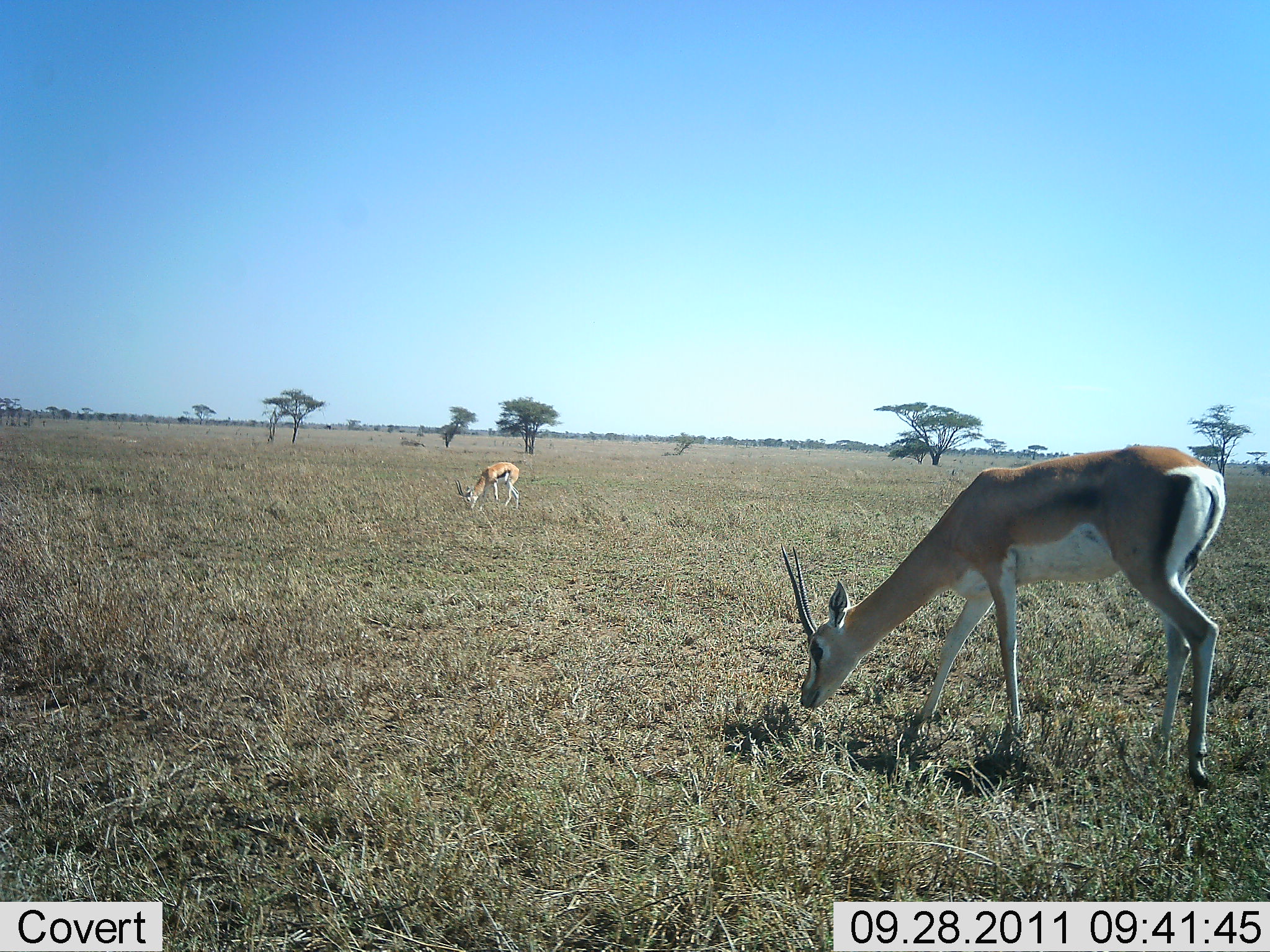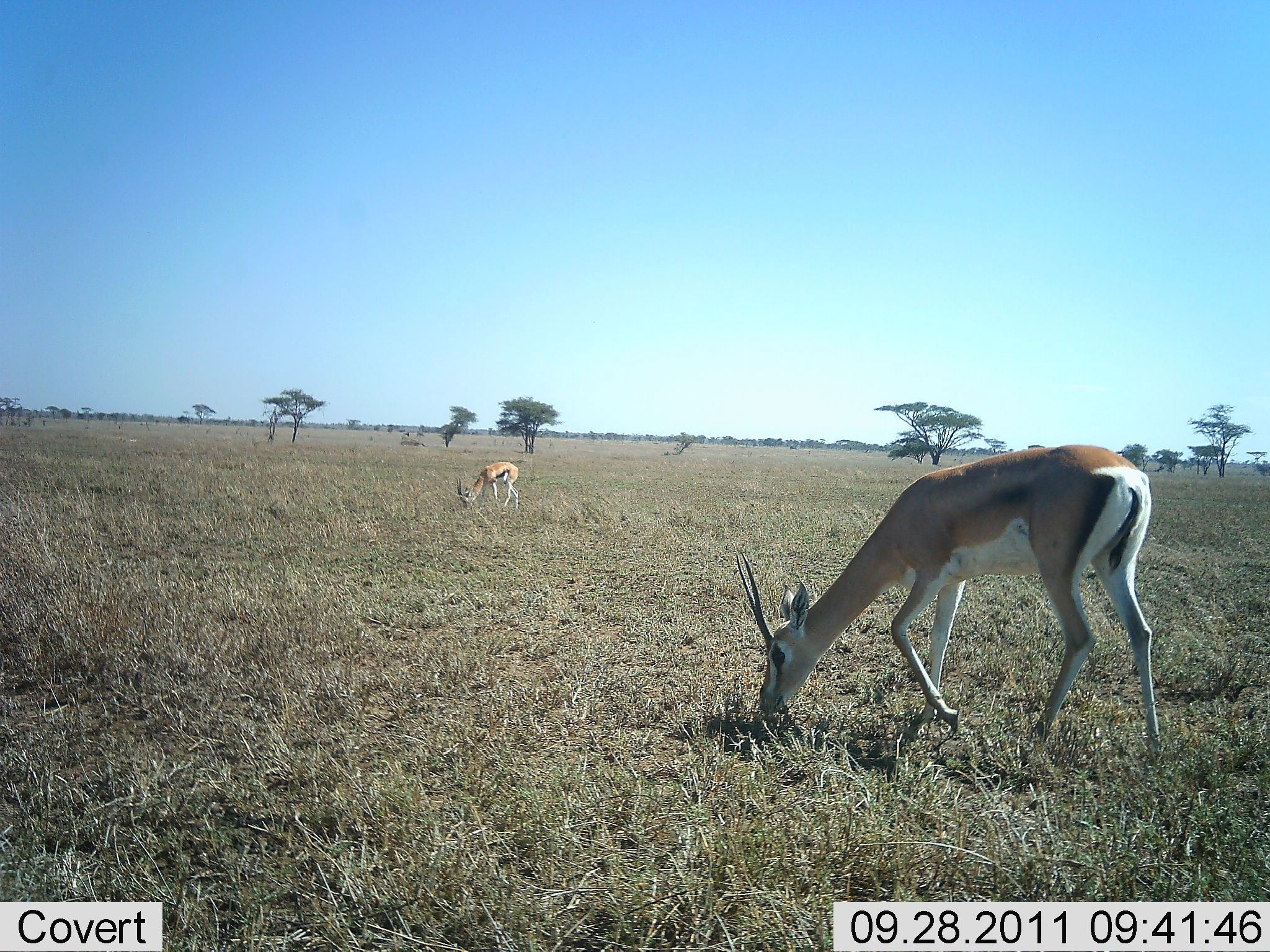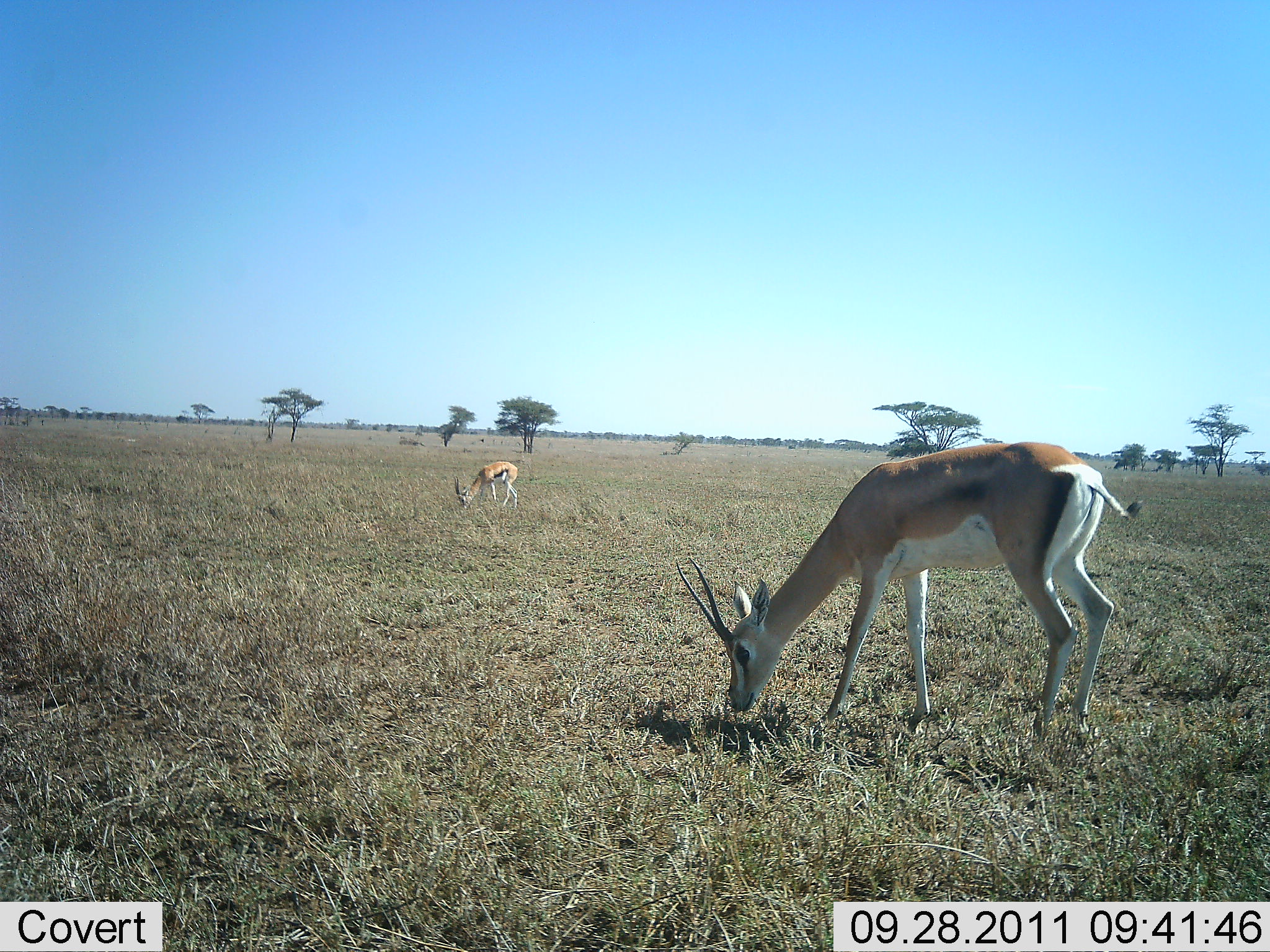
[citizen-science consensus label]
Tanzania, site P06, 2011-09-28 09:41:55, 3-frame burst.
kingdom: Animalia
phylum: Chordata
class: Mammalia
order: Artiodactyla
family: Bovidae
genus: Nanger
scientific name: Nanger granti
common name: grant's gazelle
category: gazellegrants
Gazellegrants (grant's gazelle) (Nanger granti), count 2. Behavior (volunteer vote fractions): standing 23%, resting 0%, moving 15%, interacting 0%. Young present (vote fraction): 0%. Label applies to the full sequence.